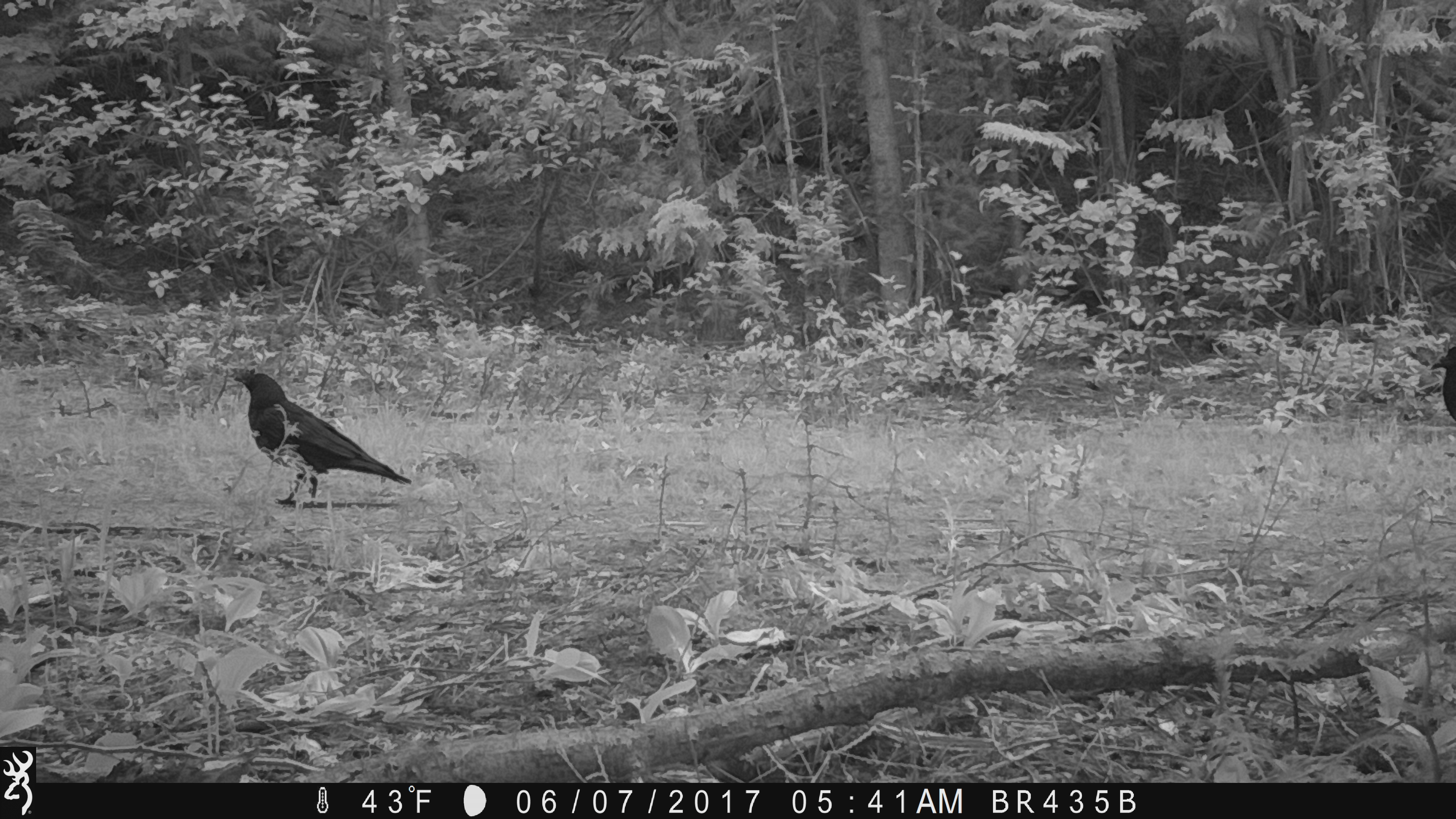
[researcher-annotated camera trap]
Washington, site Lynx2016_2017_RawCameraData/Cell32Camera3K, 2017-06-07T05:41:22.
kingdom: Animalia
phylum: Chordata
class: Aves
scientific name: Aves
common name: birds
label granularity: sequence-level